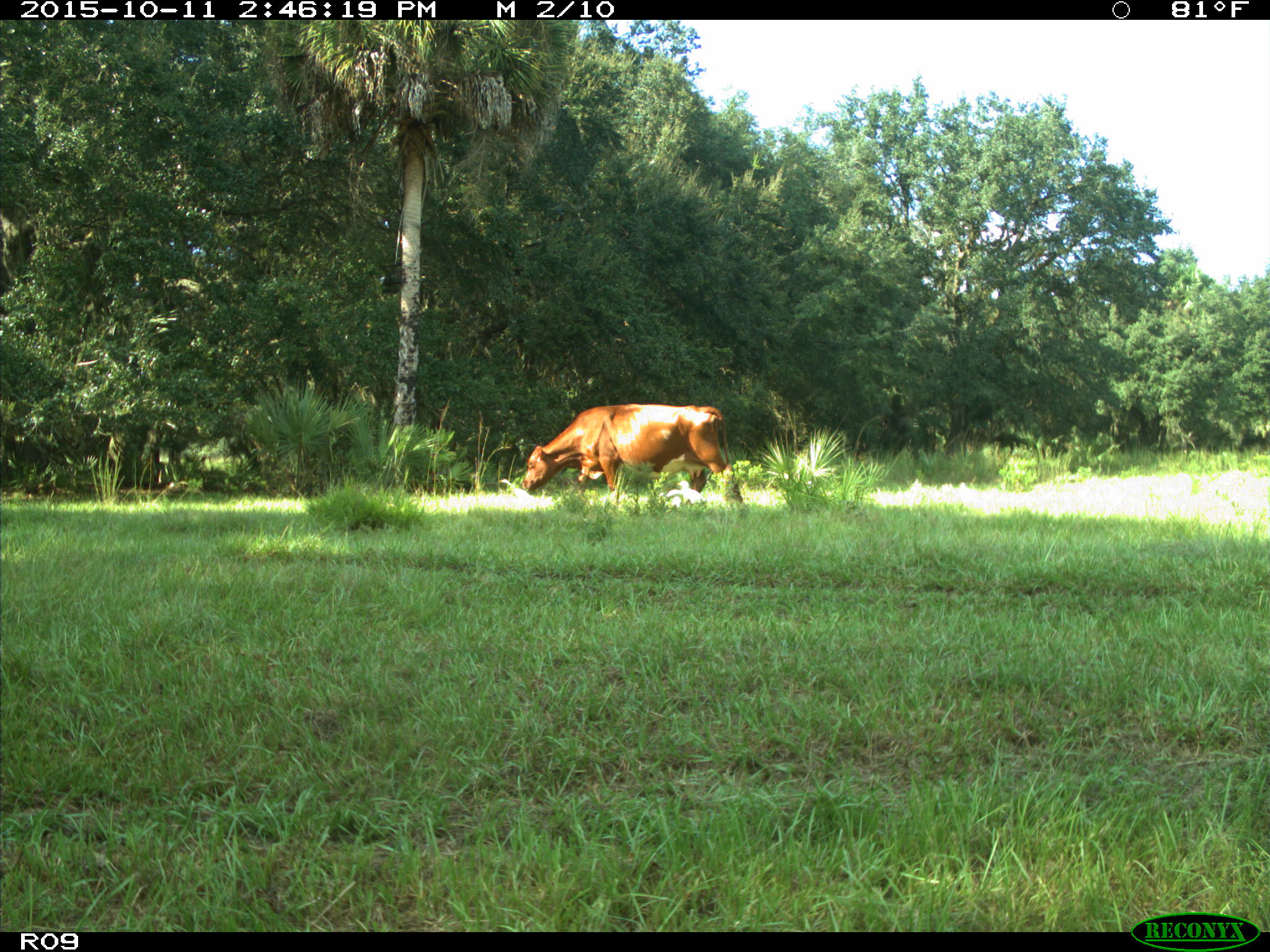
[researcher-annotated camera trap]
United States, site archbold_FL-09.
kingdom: Animalia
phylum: Chordata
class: Mammalia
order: Artiodactyla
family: Bovidae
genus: Bos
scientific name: Bos taurus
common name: domestic cow